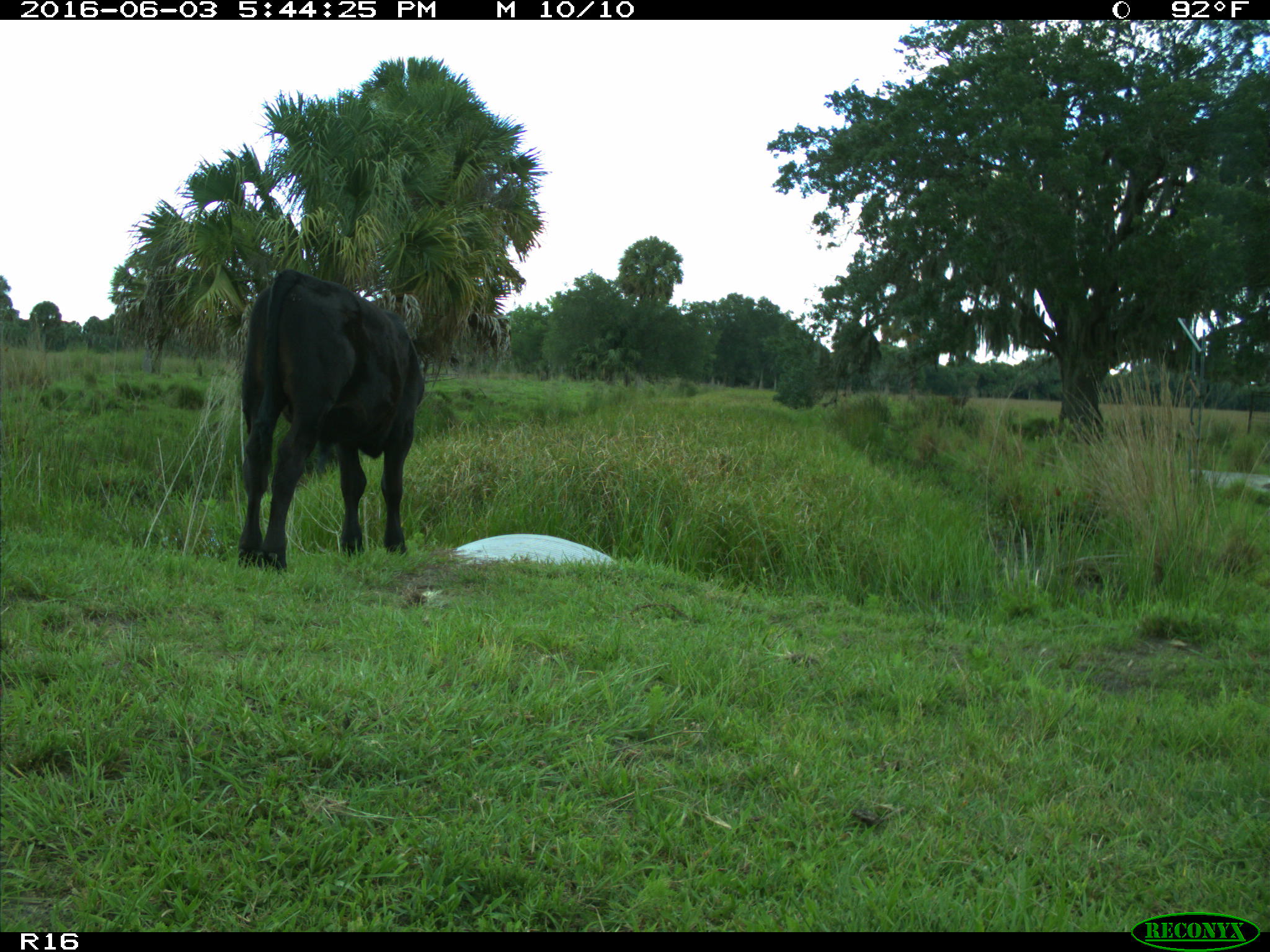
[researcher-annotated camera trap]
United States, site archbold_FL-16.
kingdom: Animalia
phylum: Chordata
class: Mammalia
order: Artiodactyla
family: Bovidae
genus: Bos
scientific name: Bos taurus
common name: domestic cow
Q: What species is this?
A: Bos taurus (domestic cow).